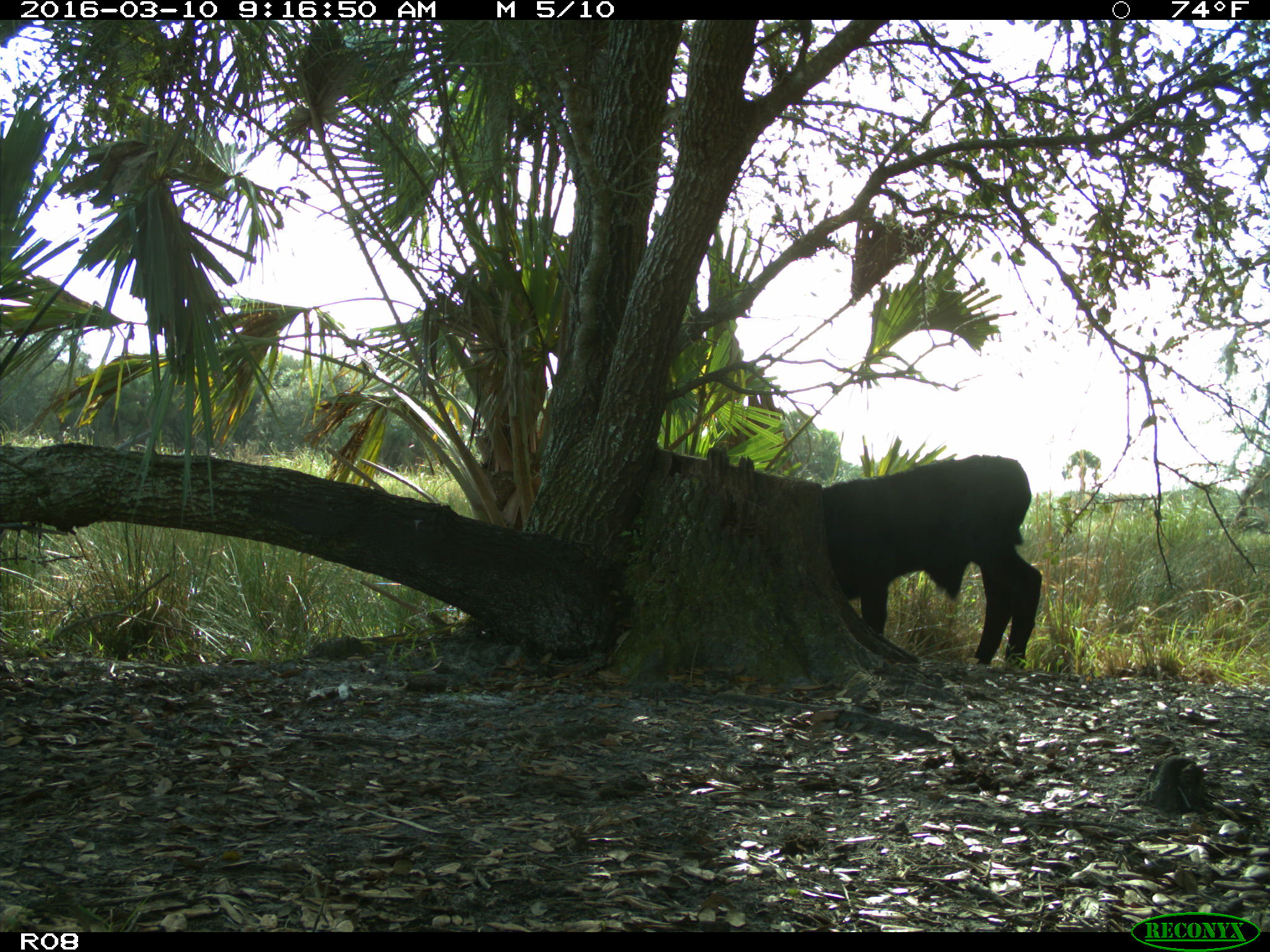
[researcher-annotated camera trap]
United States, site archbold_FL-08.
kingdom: Animalia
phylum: Chordata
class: Mammalia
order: Artiodactyla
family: Bovidae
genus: Bos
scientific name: Bos taurus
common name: domestic cow